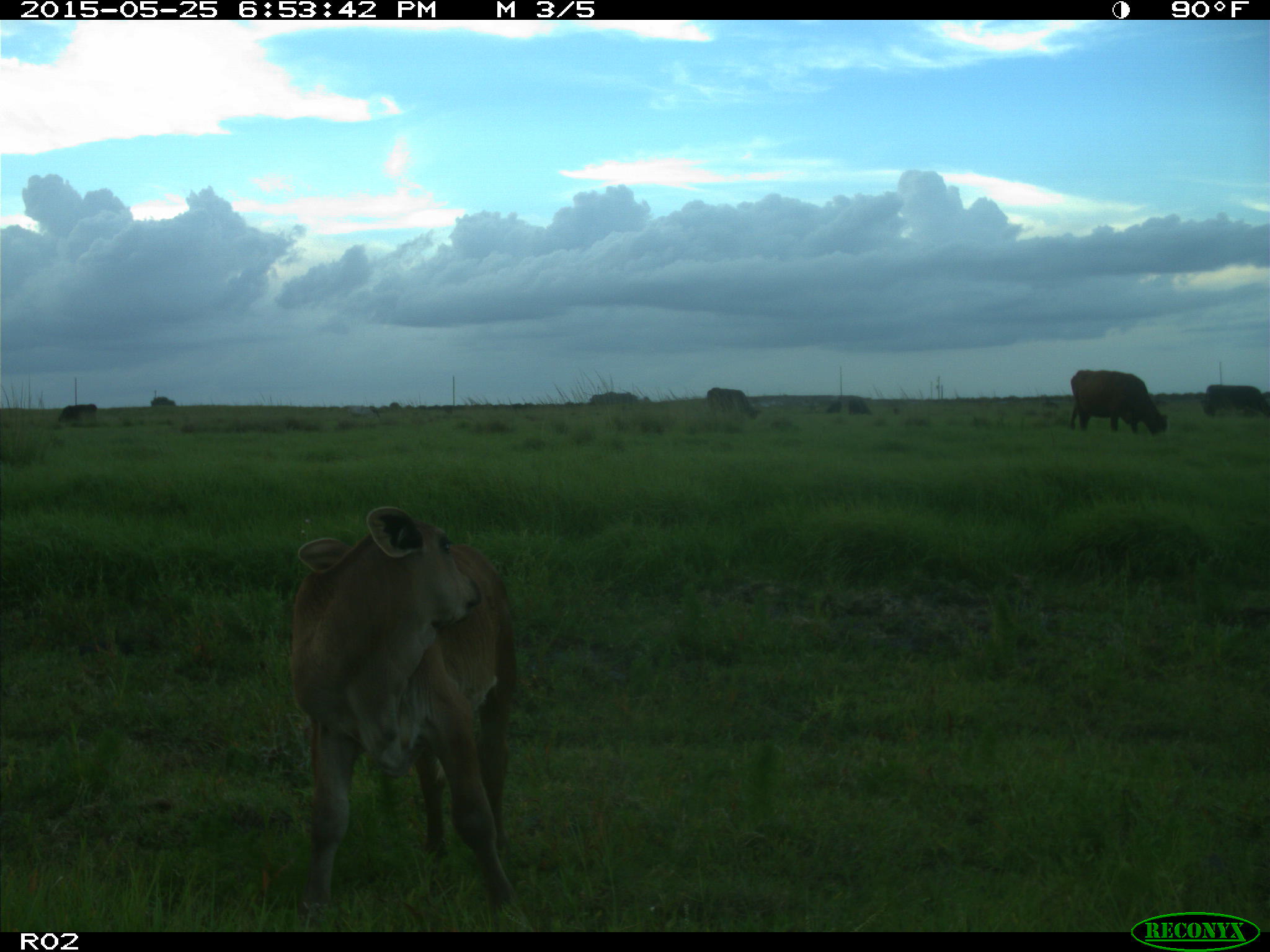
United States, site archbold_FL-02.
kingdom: Animalia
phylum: Chordata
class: Mammalia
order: Artiodactyla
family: Bovidae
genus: Bos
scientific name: Bos taurus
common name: domestic cow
Bos taurus (domestic cow).